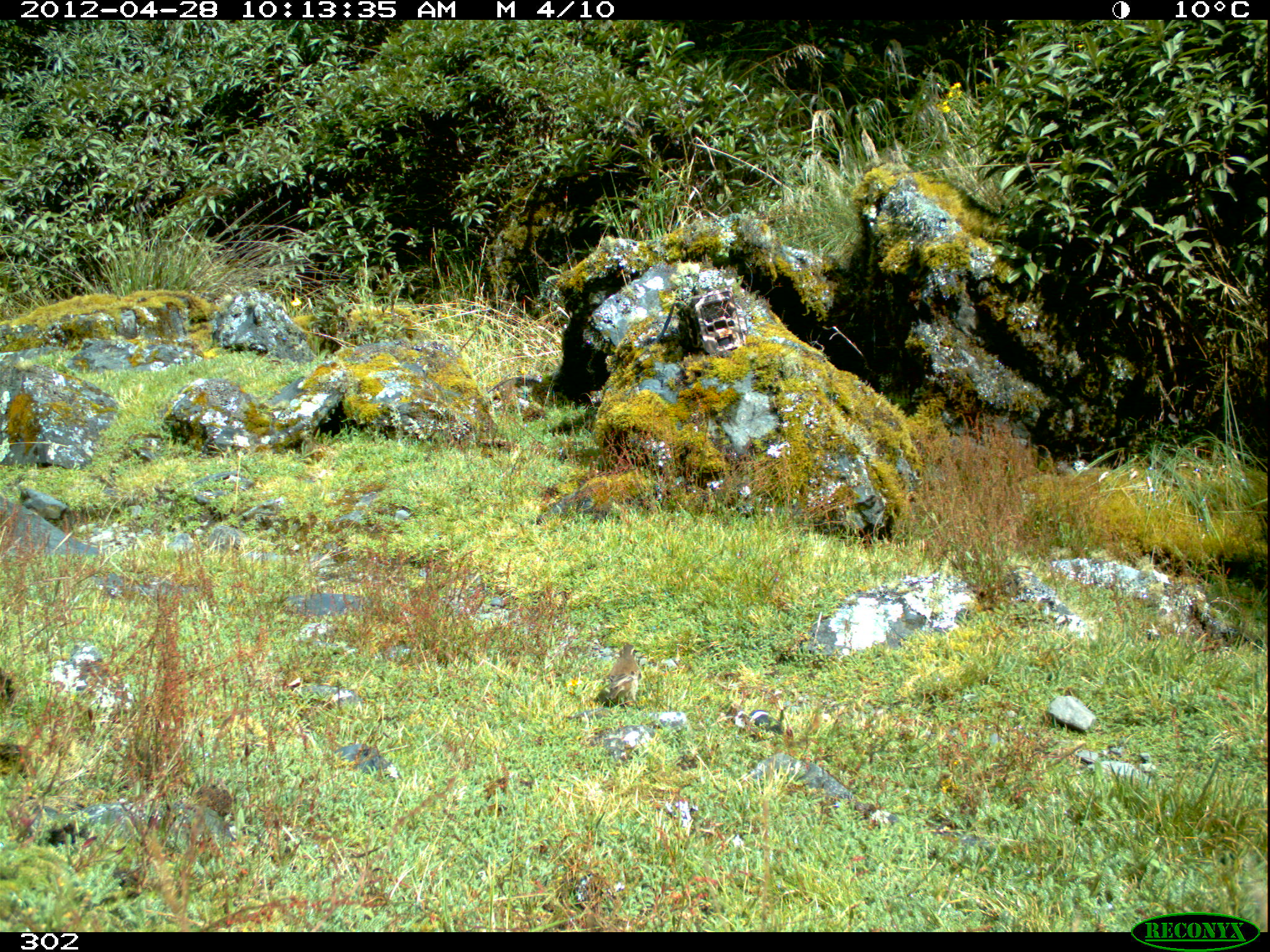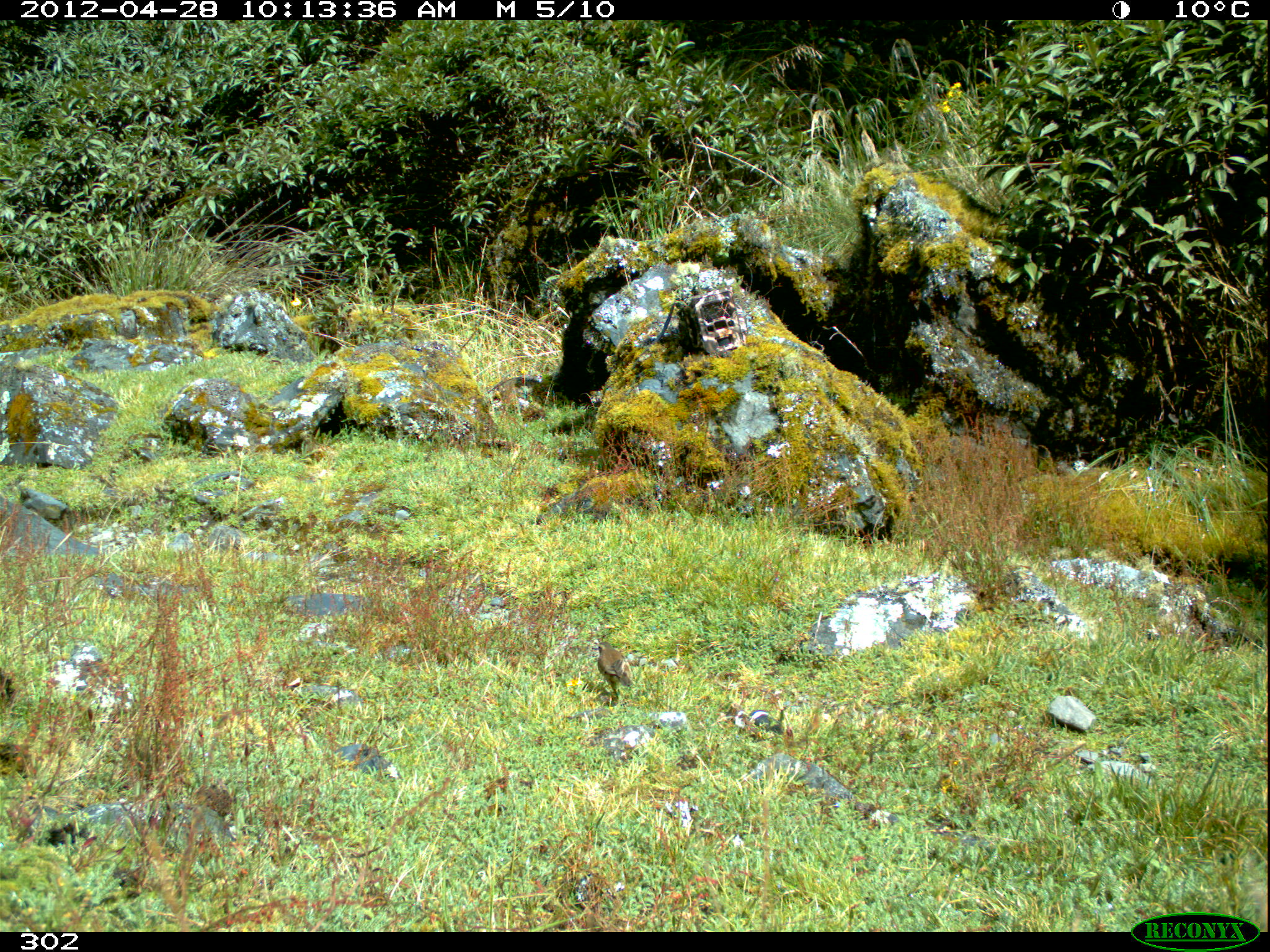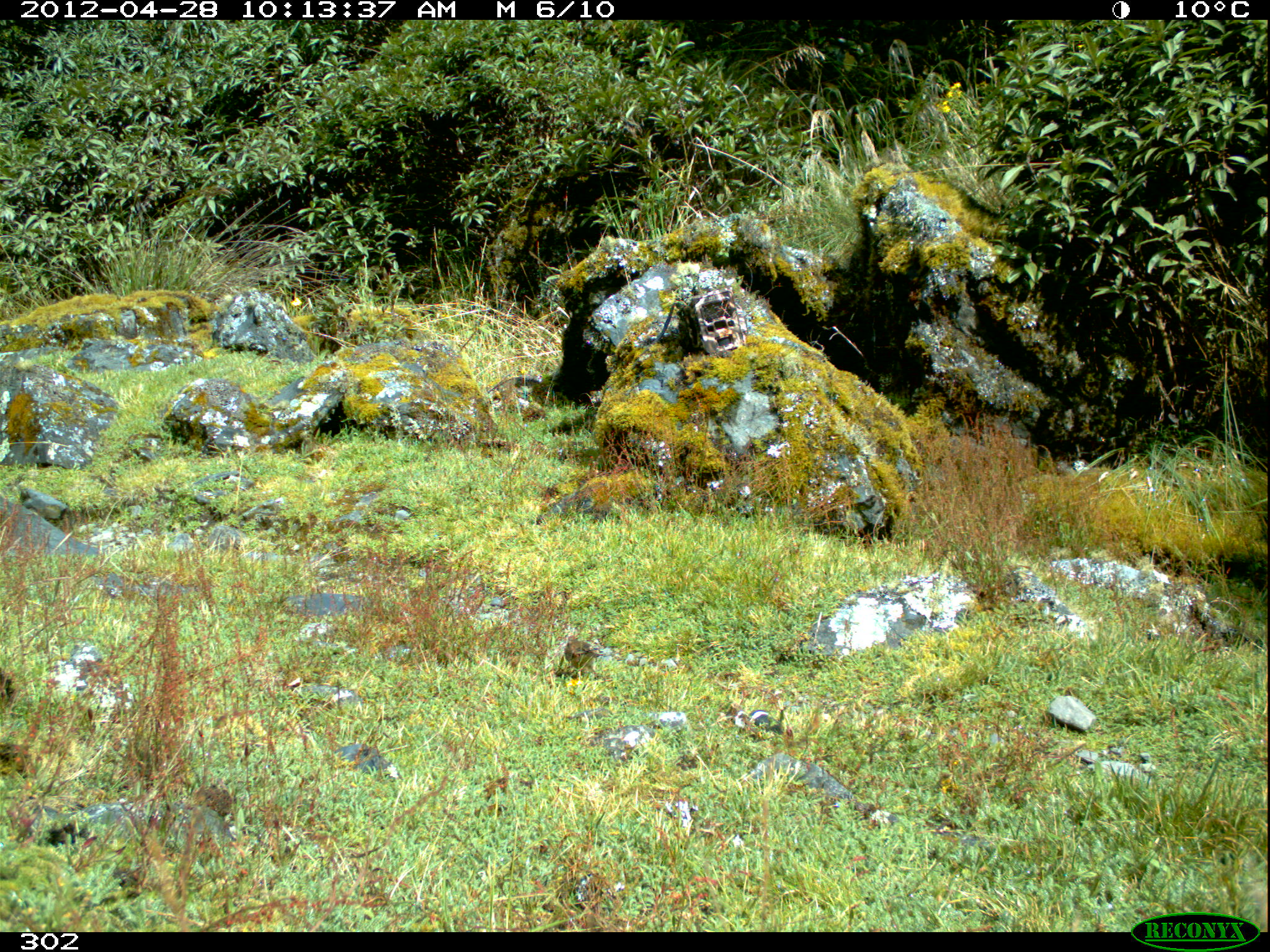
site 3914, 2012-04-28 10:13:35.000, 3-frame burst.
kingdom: Animalia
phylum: Chordata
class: Aves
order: Passeriformes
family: Furnariidae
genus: Cinclodes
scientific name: Cinclodes fuscus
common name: buff-winged cinclodes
Cinclodes fuscus (buff-winged cinclodes).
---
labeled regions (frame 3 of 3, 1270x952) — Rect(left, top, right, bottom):
cinclodes fuscus: Rect(564, 635, 604, 679)